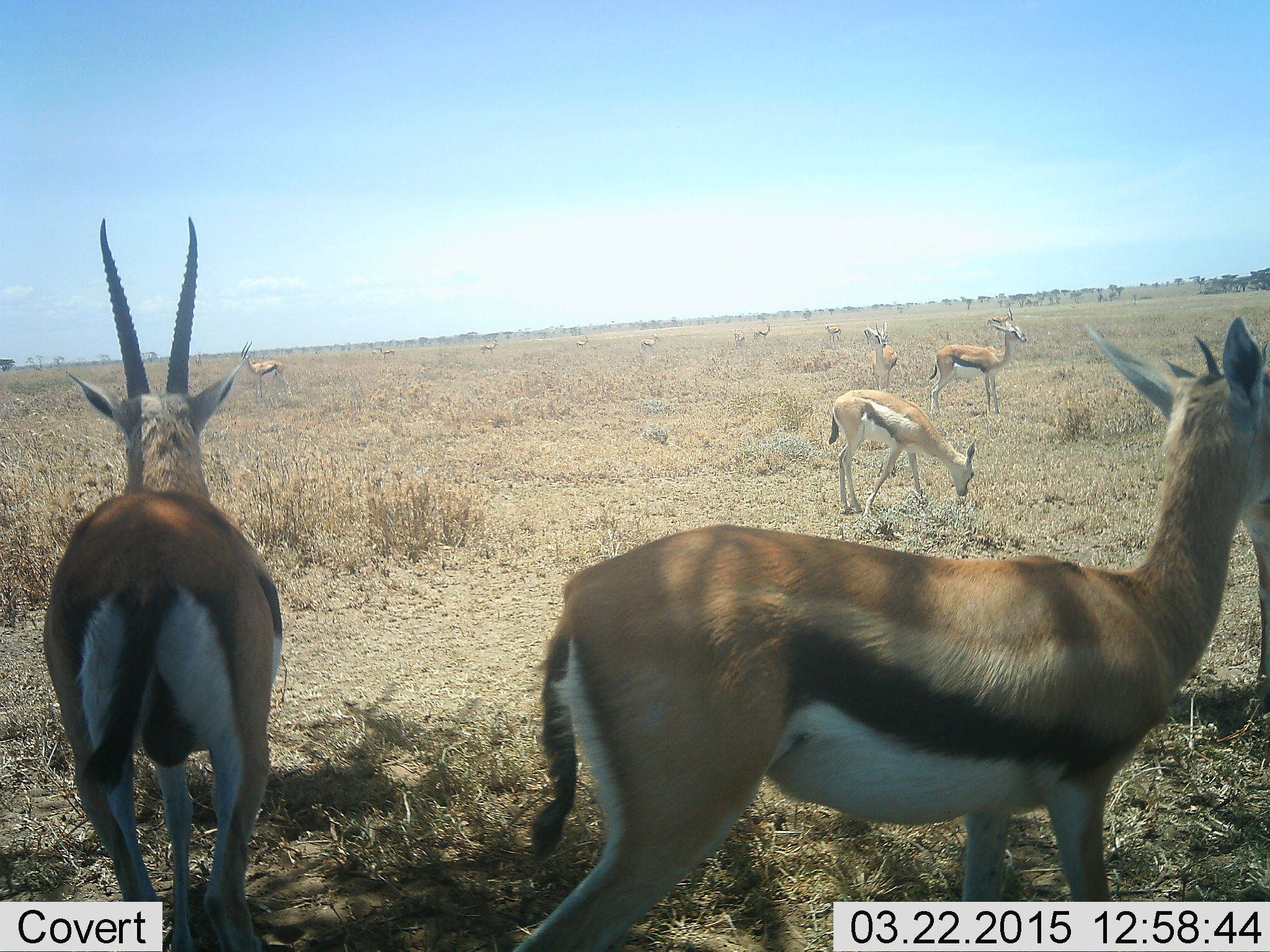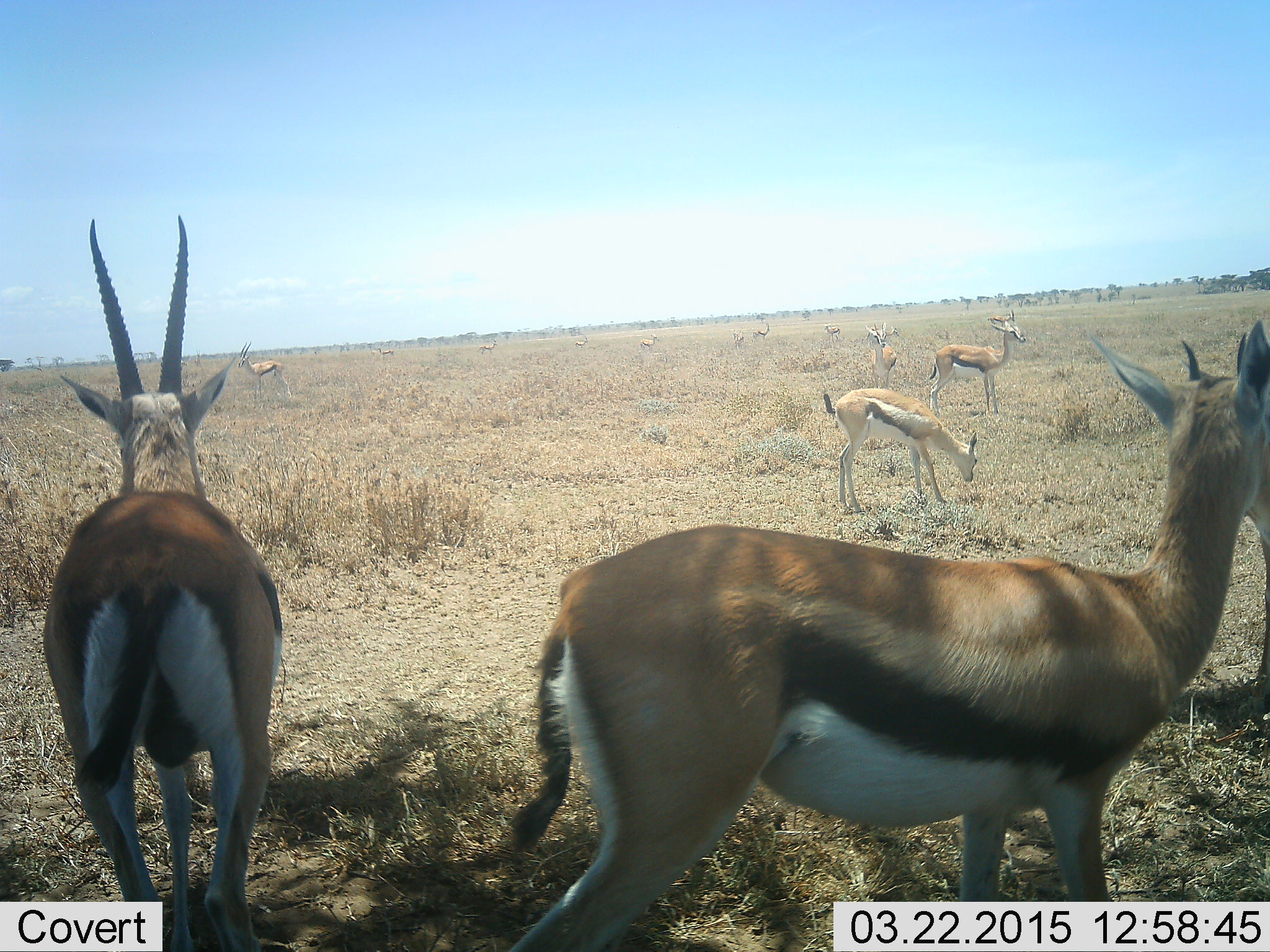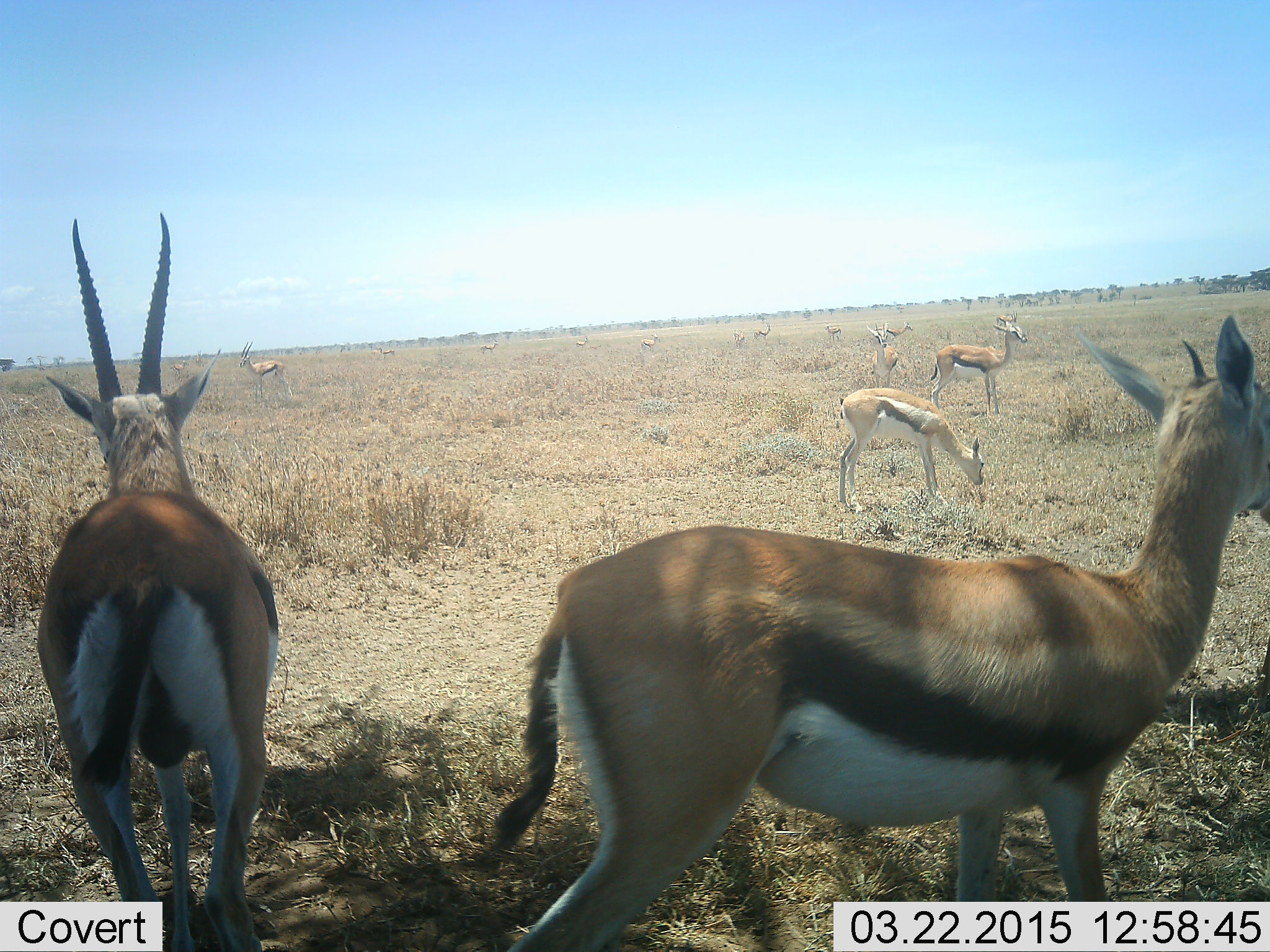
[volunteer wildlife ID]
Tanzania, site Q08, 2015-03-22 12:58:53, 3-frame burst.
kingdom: Animalia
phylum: Chordata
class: Mammalia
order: Artiodactyla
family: Bovidae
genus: Eudorcas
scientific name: Eudorcas thomsonii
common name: thomson's gazelle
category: gazellethomsons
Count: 11-50.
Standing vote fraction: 100%.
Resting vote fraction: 0%.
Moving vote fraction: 10%.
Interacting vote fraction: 0%.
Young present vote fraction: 10%.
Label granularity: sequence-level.